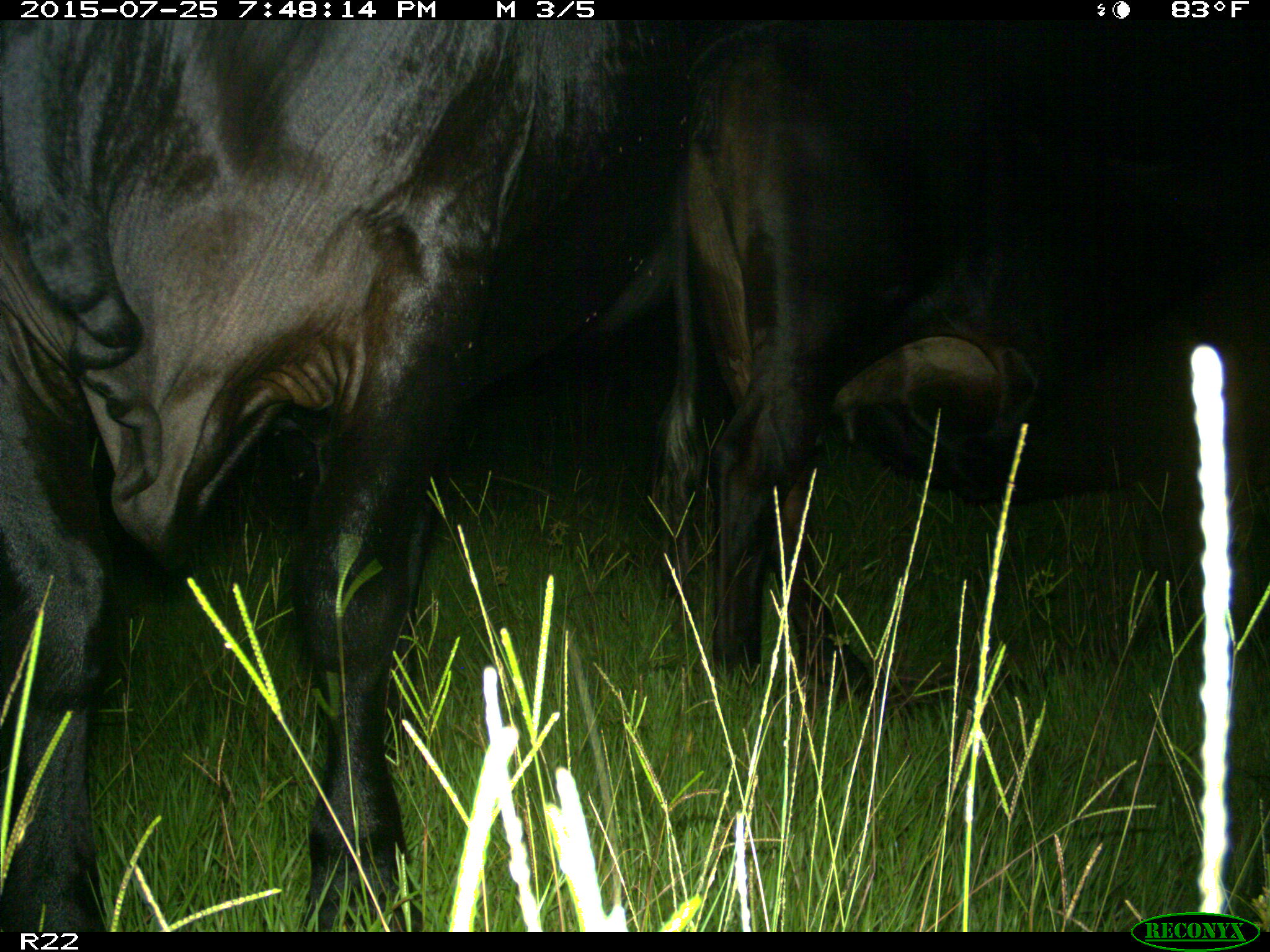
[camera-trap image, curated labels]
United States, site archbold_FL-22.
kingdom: Animalia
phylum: Chordata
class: Mammalia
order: Artiodactyla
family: Bovidae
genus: Bos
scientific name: Bos taurus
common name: domestic cow